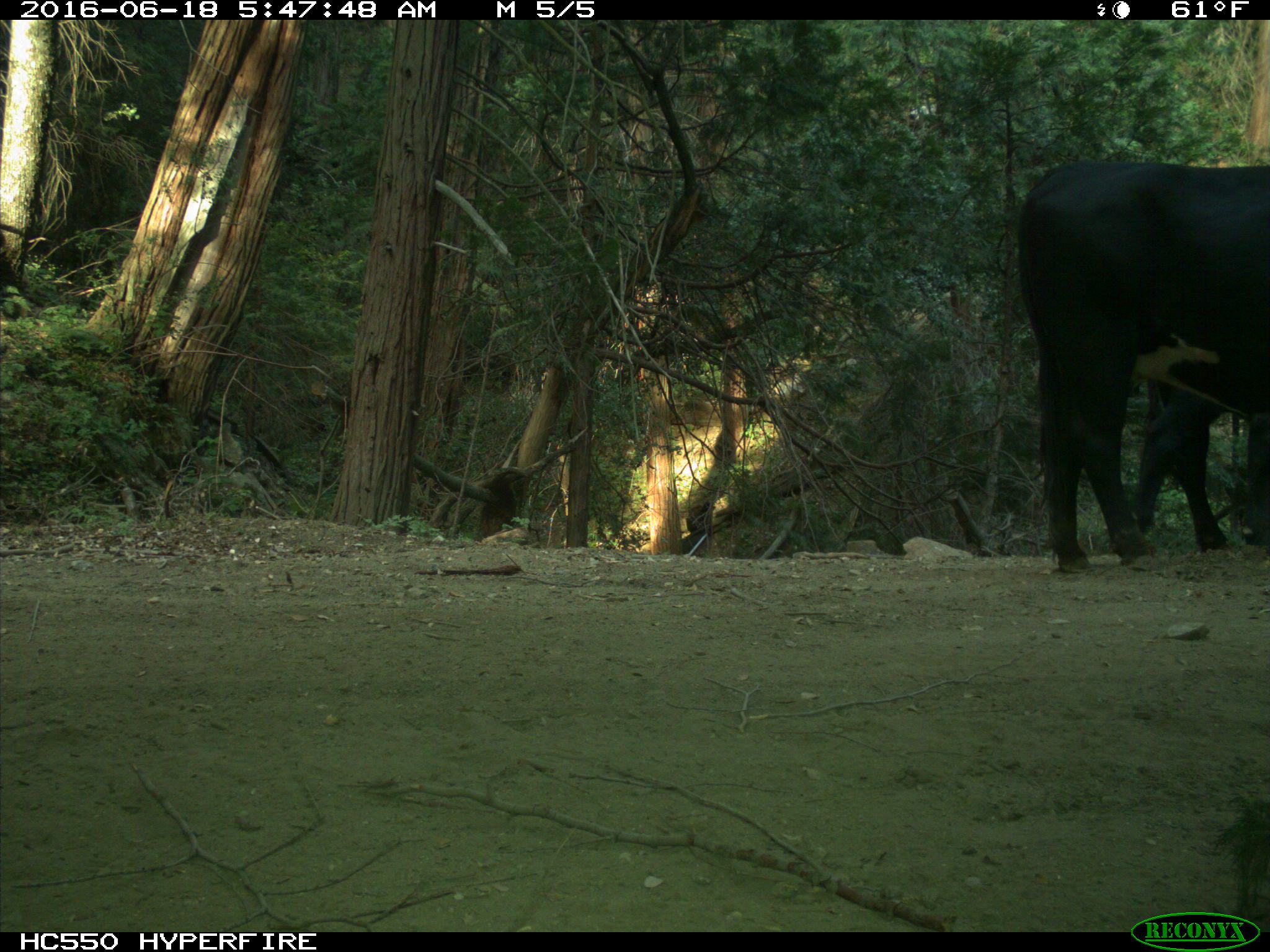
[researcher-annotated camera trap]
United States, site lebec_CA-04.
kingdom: Animalia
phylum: Chordata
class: Mammalia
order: Artiodactyla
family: Bovidae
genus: Bos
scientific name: Bos taurus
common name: domestic cow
Bos taurus (domestic cow).